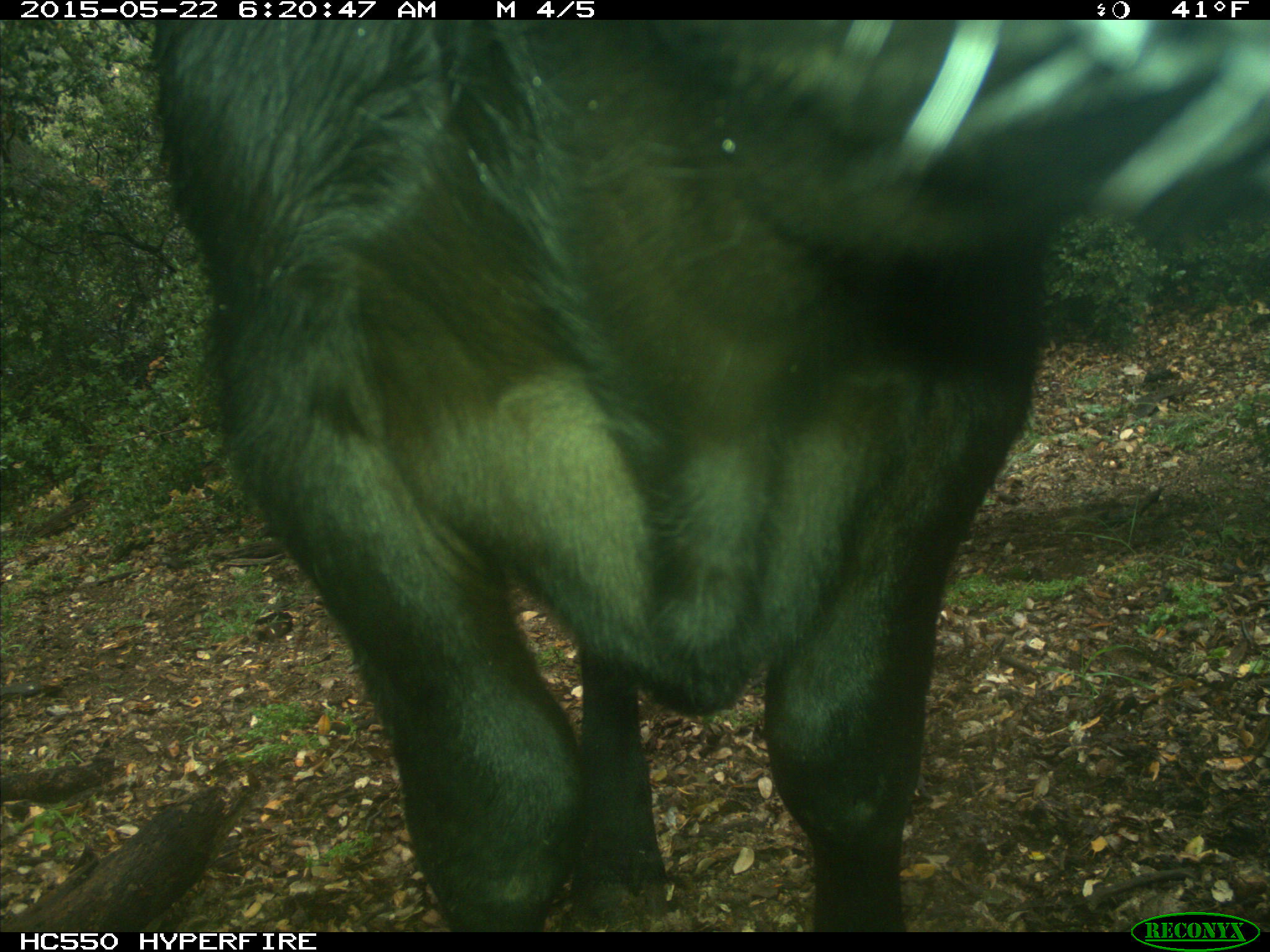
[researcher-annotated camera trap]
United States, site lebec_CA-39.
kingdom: Animalia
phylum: Chordata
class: Mammalia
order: Artiodactyla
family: Bovidae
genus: Bos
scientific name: Bos taurus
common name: domestic cow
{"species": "Bos taurus (domestic cow)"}